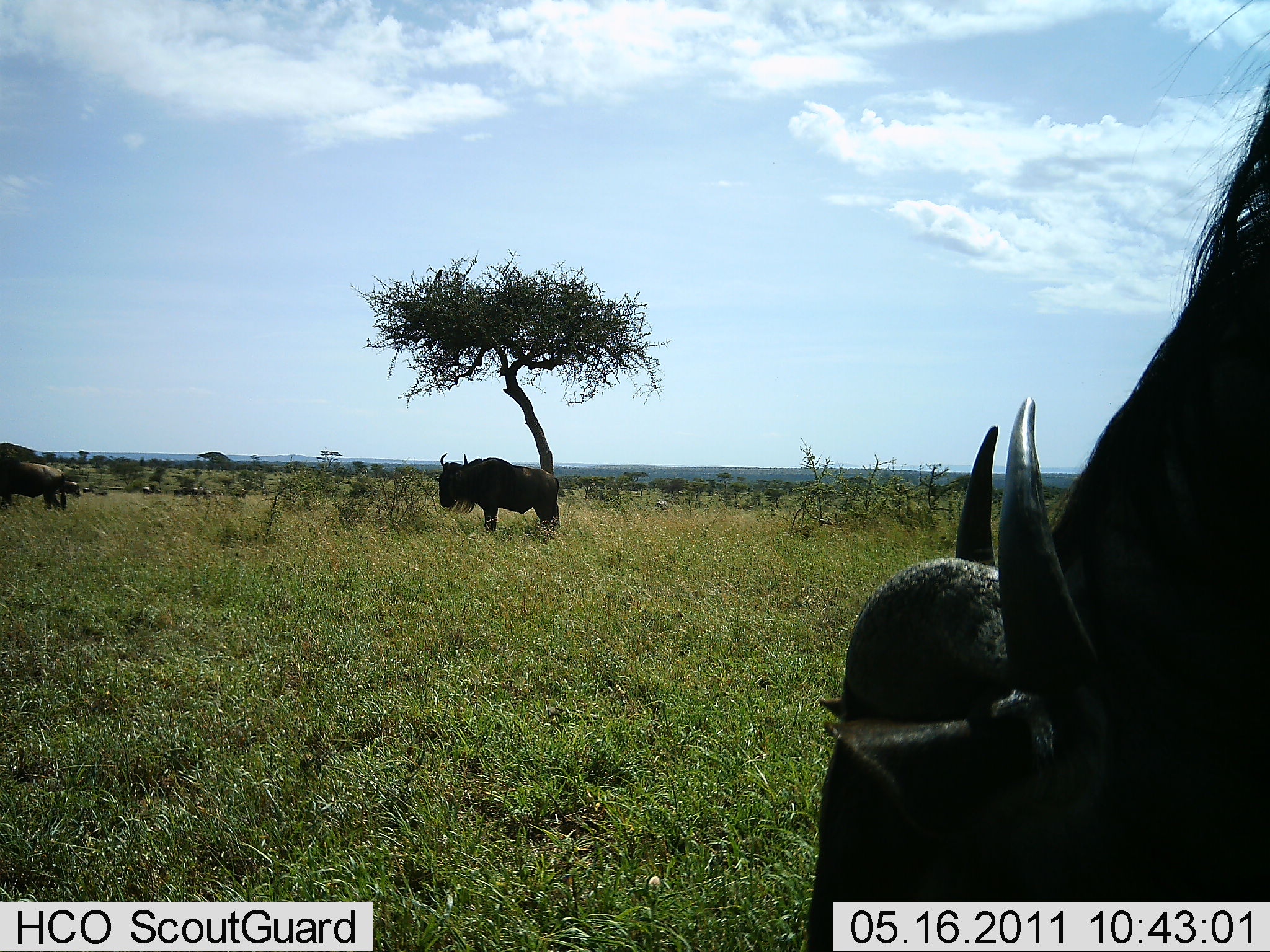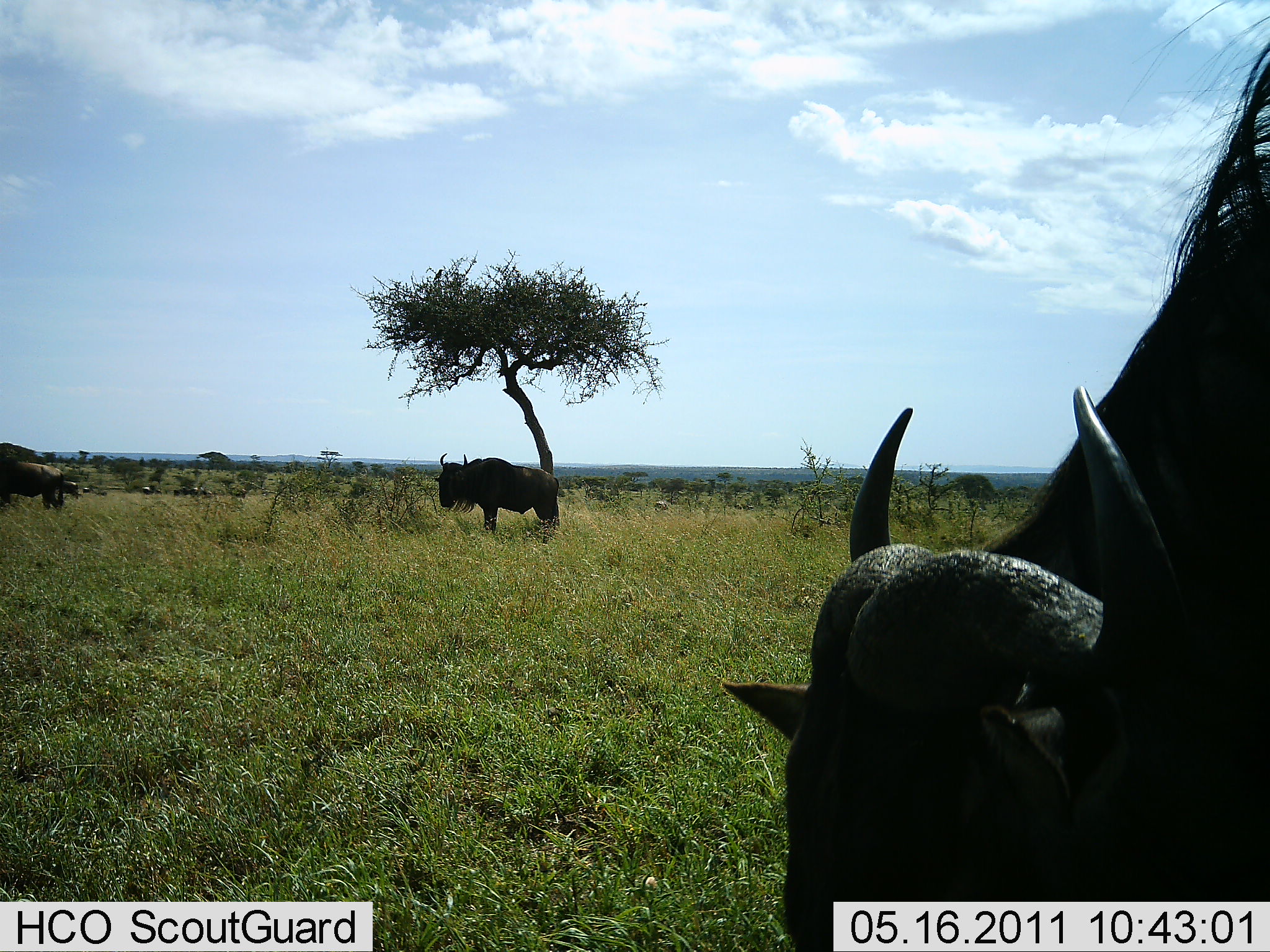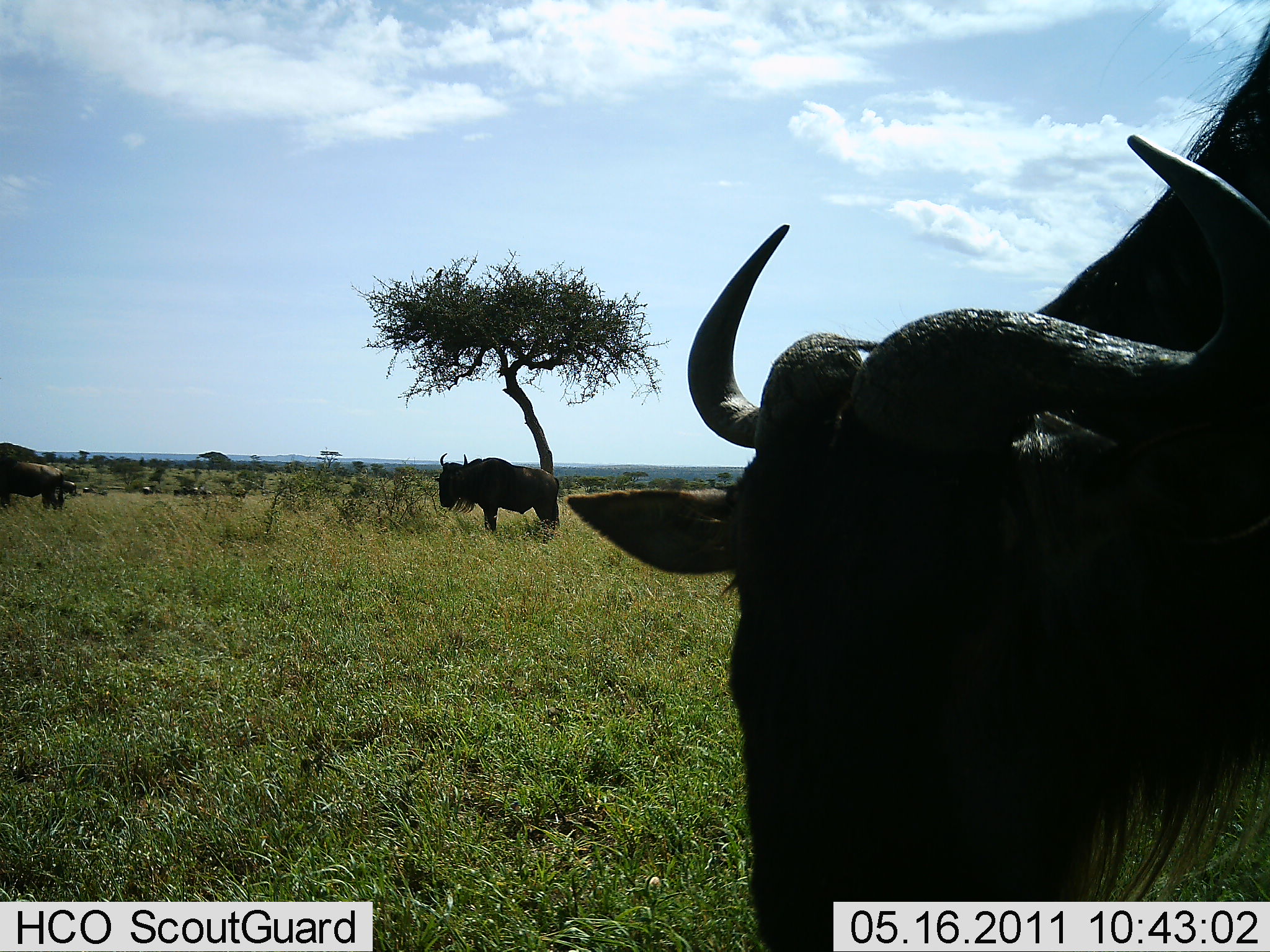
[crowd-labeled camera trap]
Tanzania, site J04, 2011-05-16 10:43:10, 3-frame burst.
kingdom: Animalia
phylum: Chordata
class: Mammalia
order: Artiodactyla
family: Bovidae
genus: Connochaetes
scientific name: Connochaetes taurinus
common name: blue wildebeest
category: wildebeest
Wildebeest (blue wildebeest) (Connochaetes taurinus), count 3. Behavior (volunteer vote fractions): standing 80%, resting 0%, moving 10%, interacting 0%. Young present (vote fraction): 0%. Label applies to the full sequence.